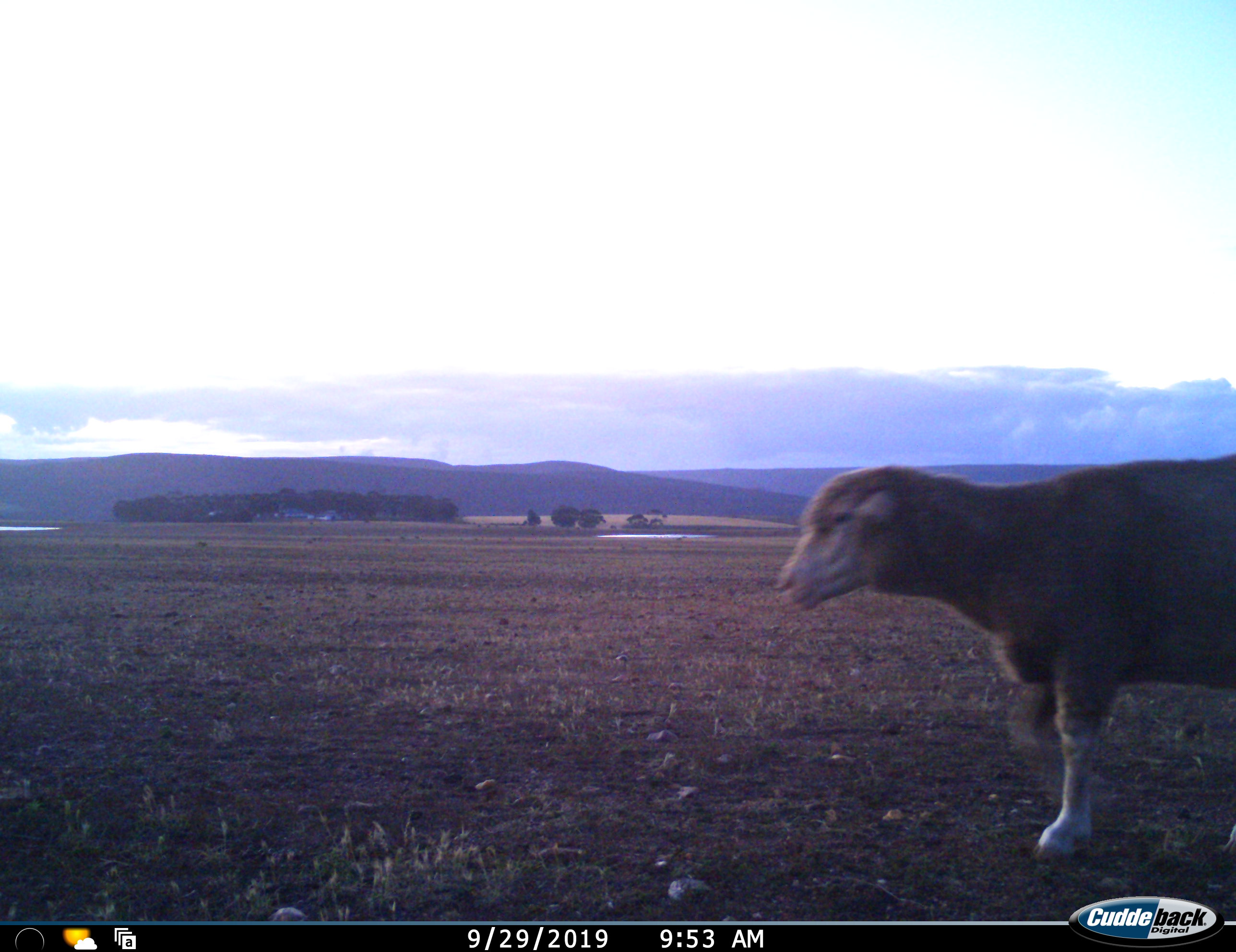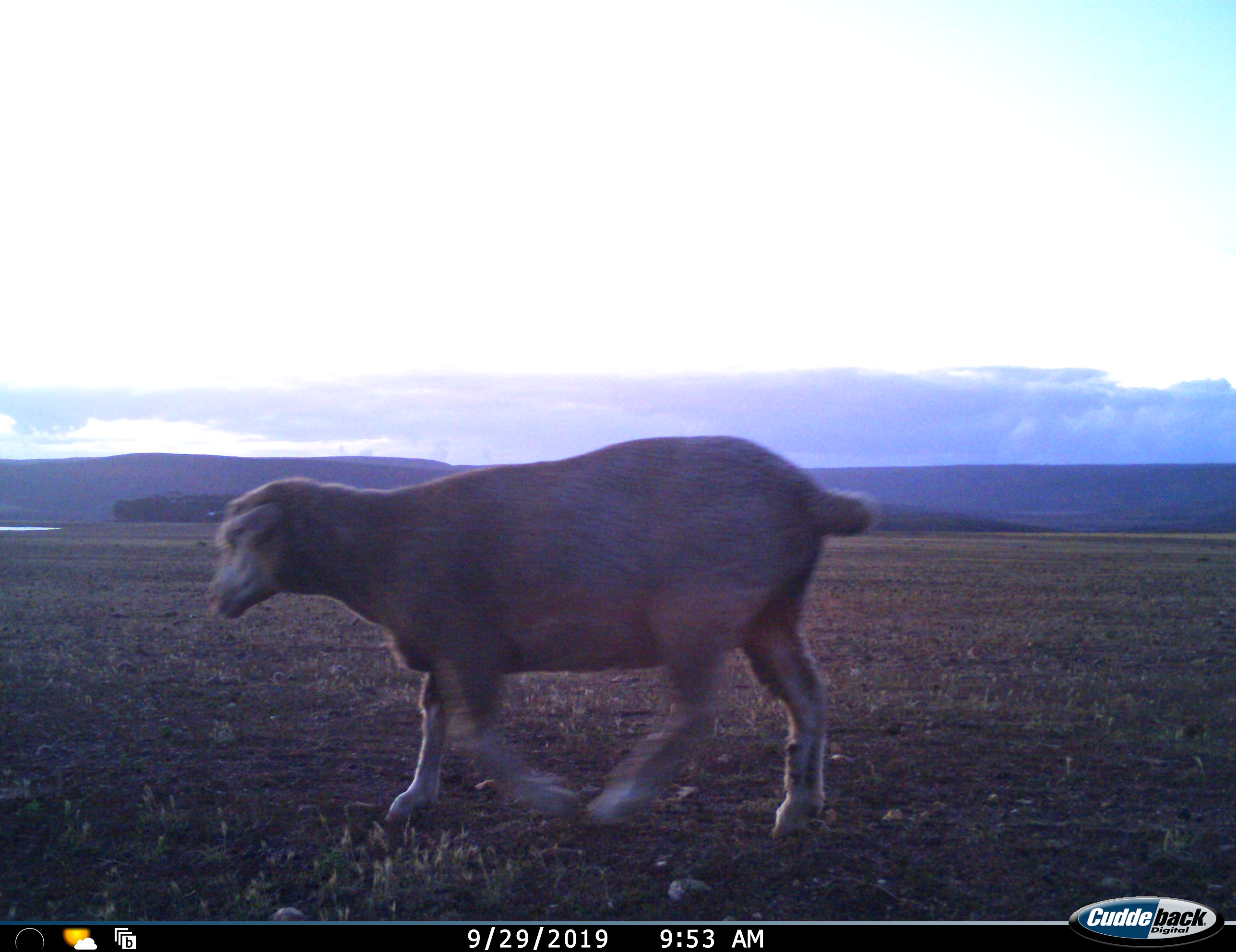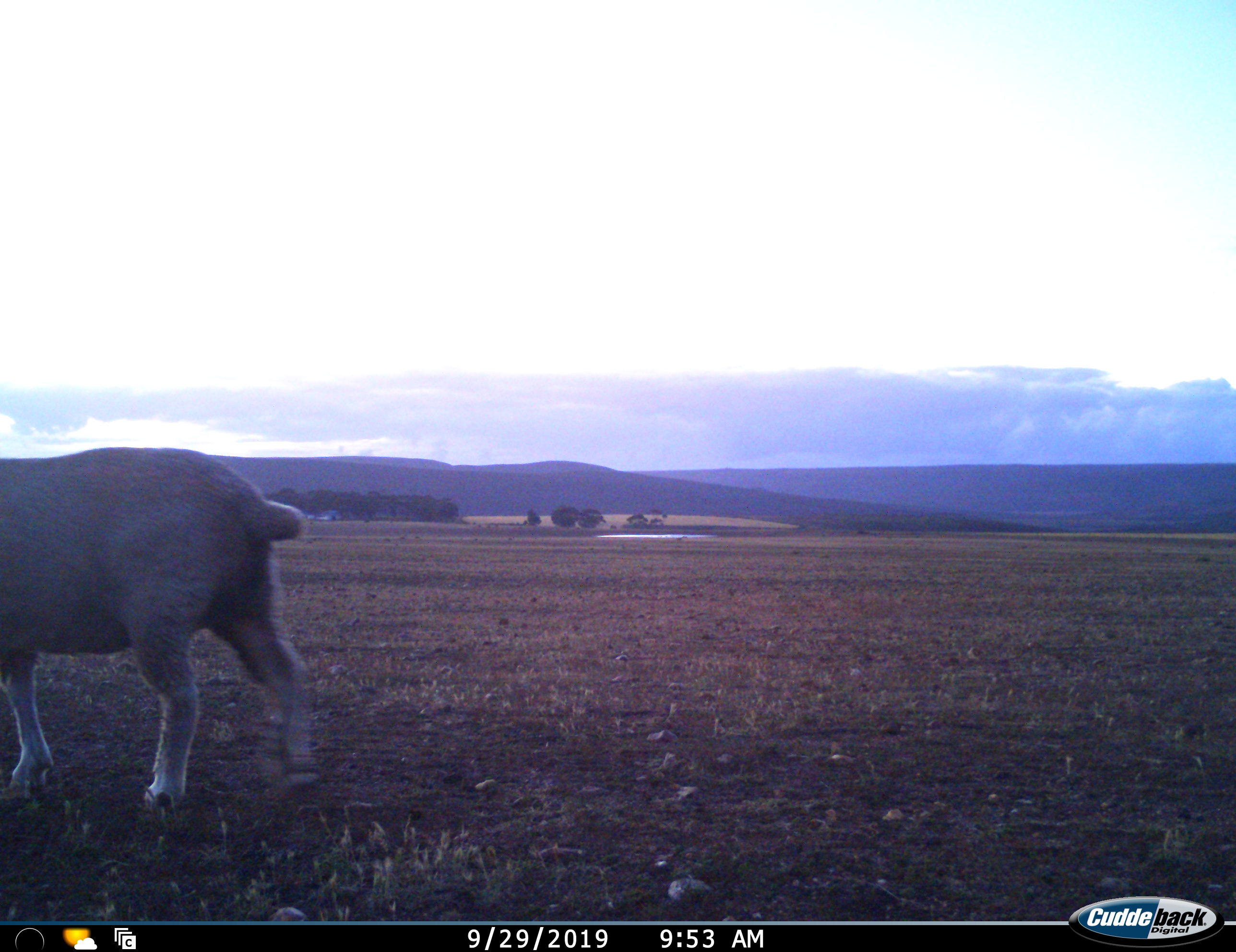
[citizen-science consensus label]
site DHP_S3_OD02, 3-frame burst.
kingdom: Animalia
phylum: Chordata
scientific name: Vertebrata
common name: domestic animal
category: domesticanimal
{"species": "domesticanimal (domestic animal) (Vertebrata)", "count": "1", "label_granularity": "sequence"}